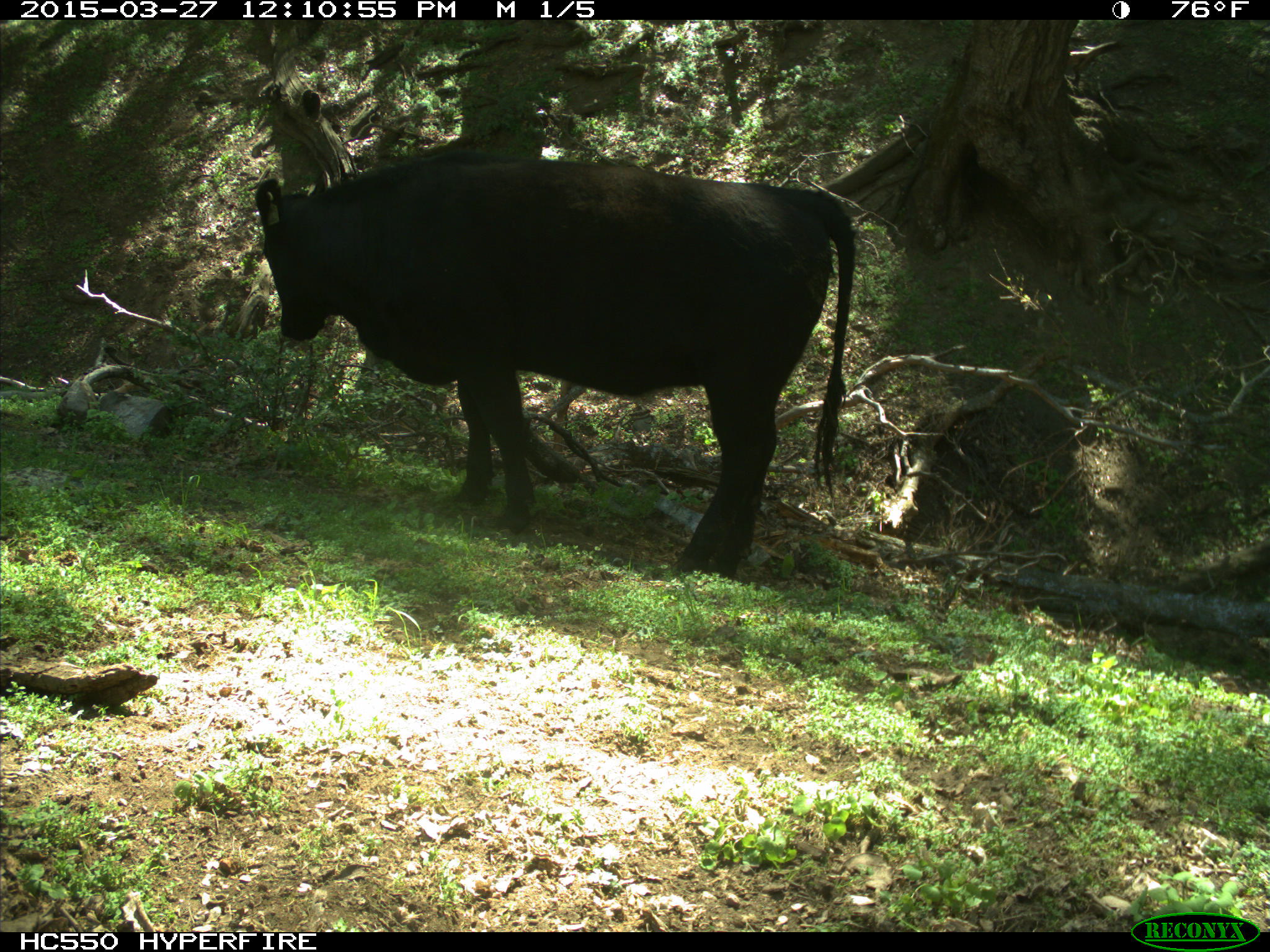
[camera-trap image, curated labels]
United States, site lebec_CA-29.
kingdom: Animalia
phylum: Chordata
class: Mammalia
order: Artiodactyla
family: Bovidae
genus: Bos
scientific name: Bos taurus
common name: domestic cow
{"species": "Bos taurus (domestic cow)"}